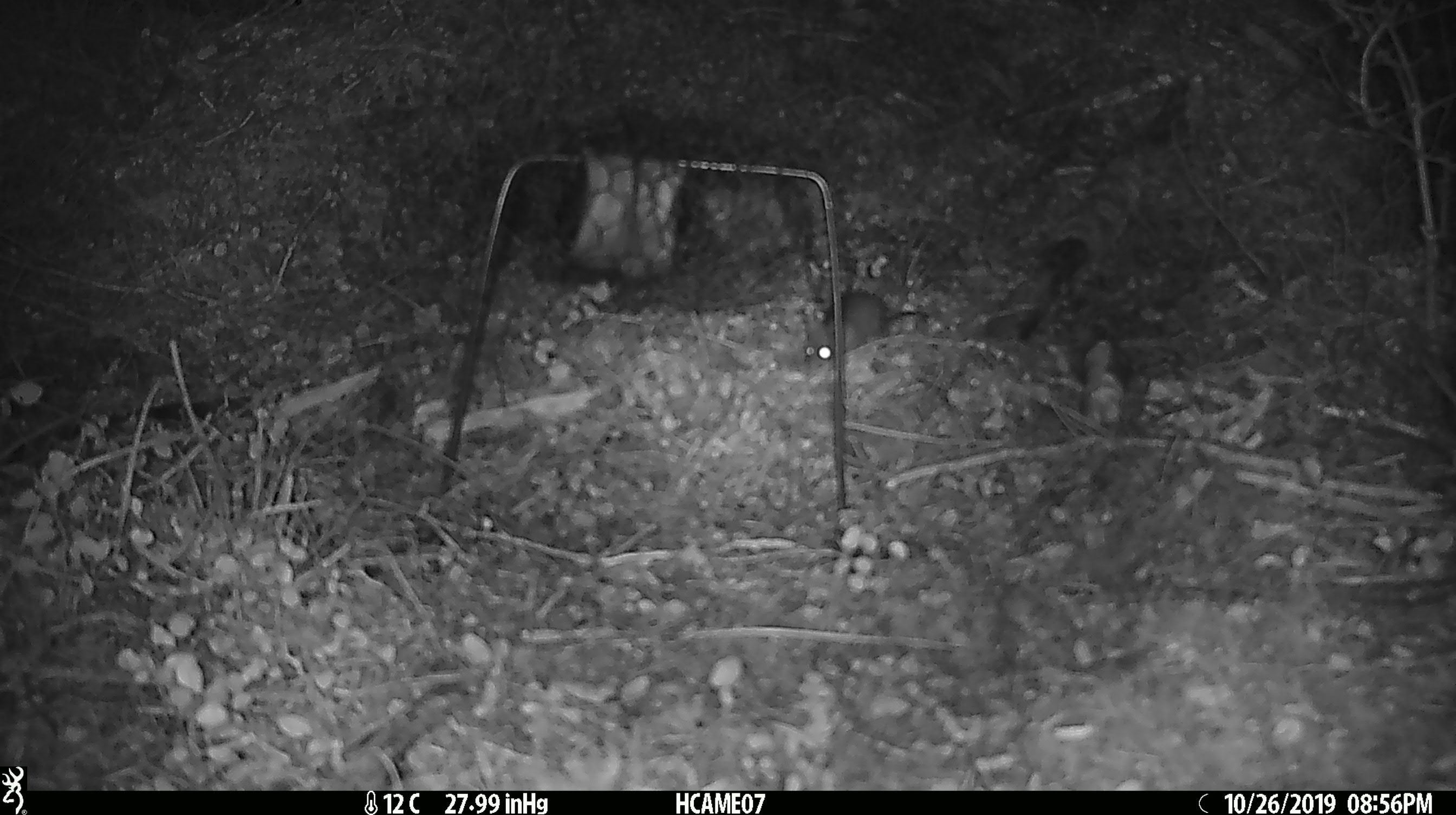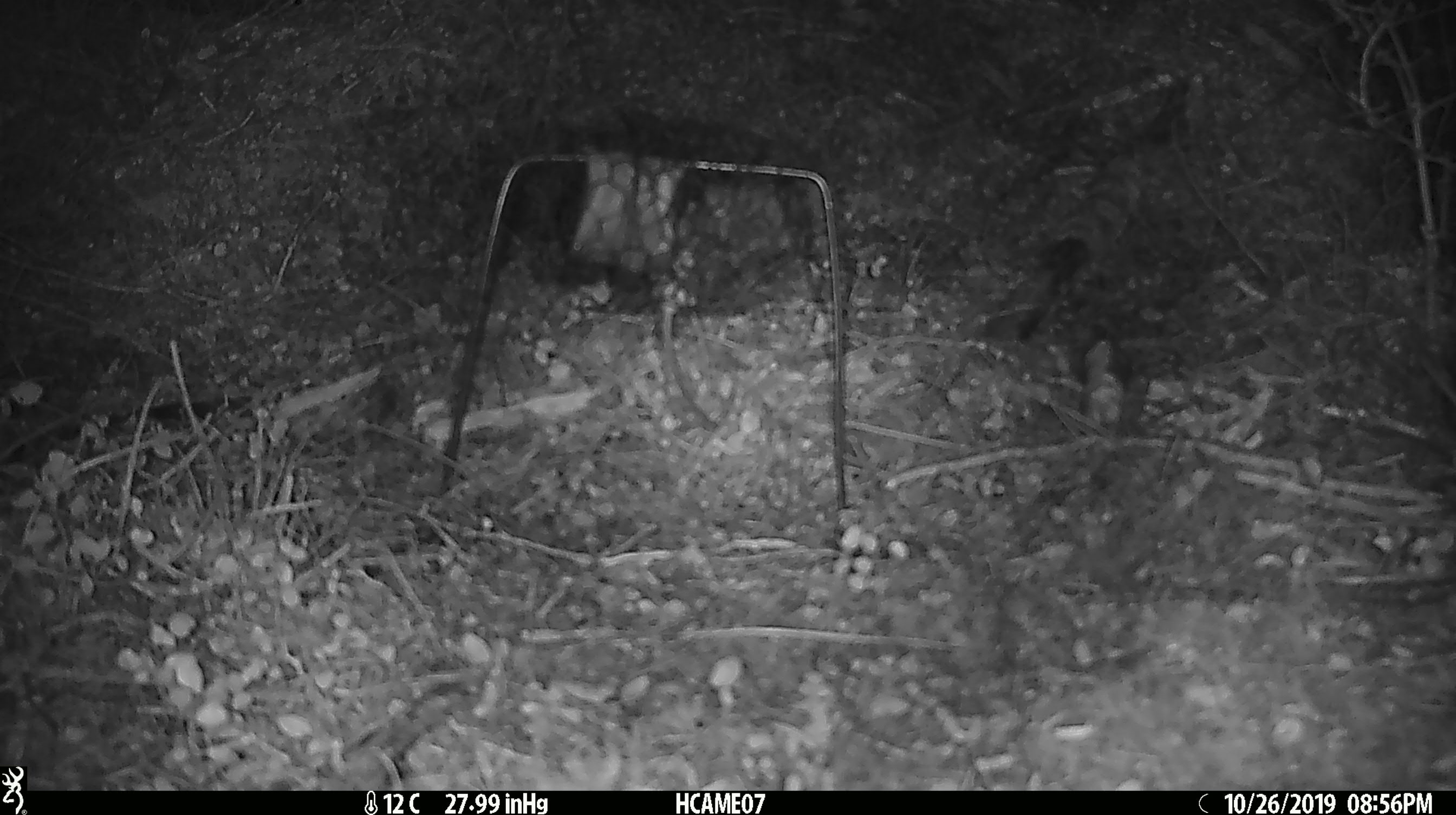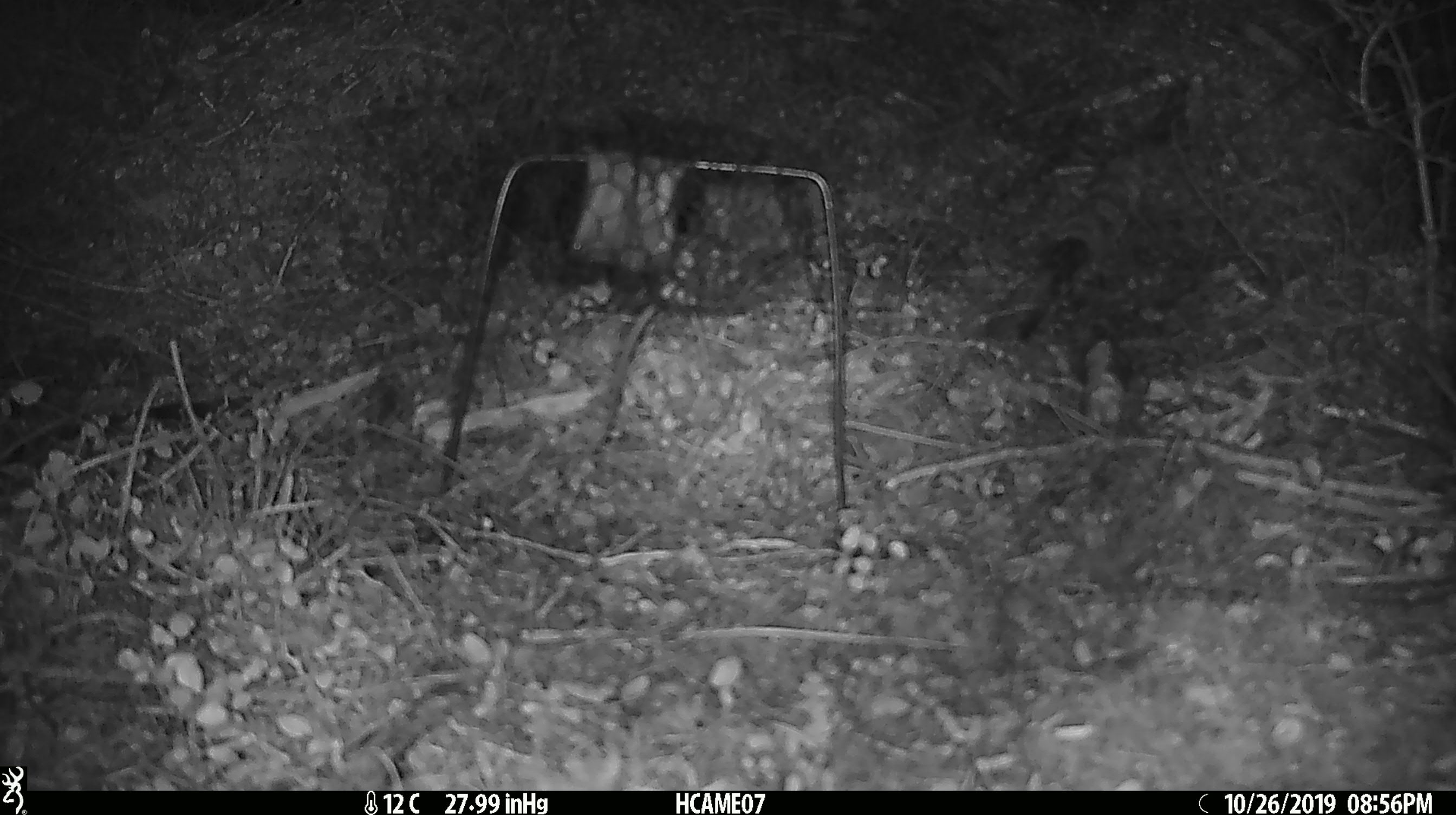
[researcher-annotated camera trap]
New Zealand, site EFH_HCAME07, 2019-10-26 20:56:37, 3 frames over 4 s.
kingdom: Animalia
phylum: Chordata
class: Mammalia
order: Rodentia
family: Muridae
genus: Mus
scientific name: Mus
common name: mouse